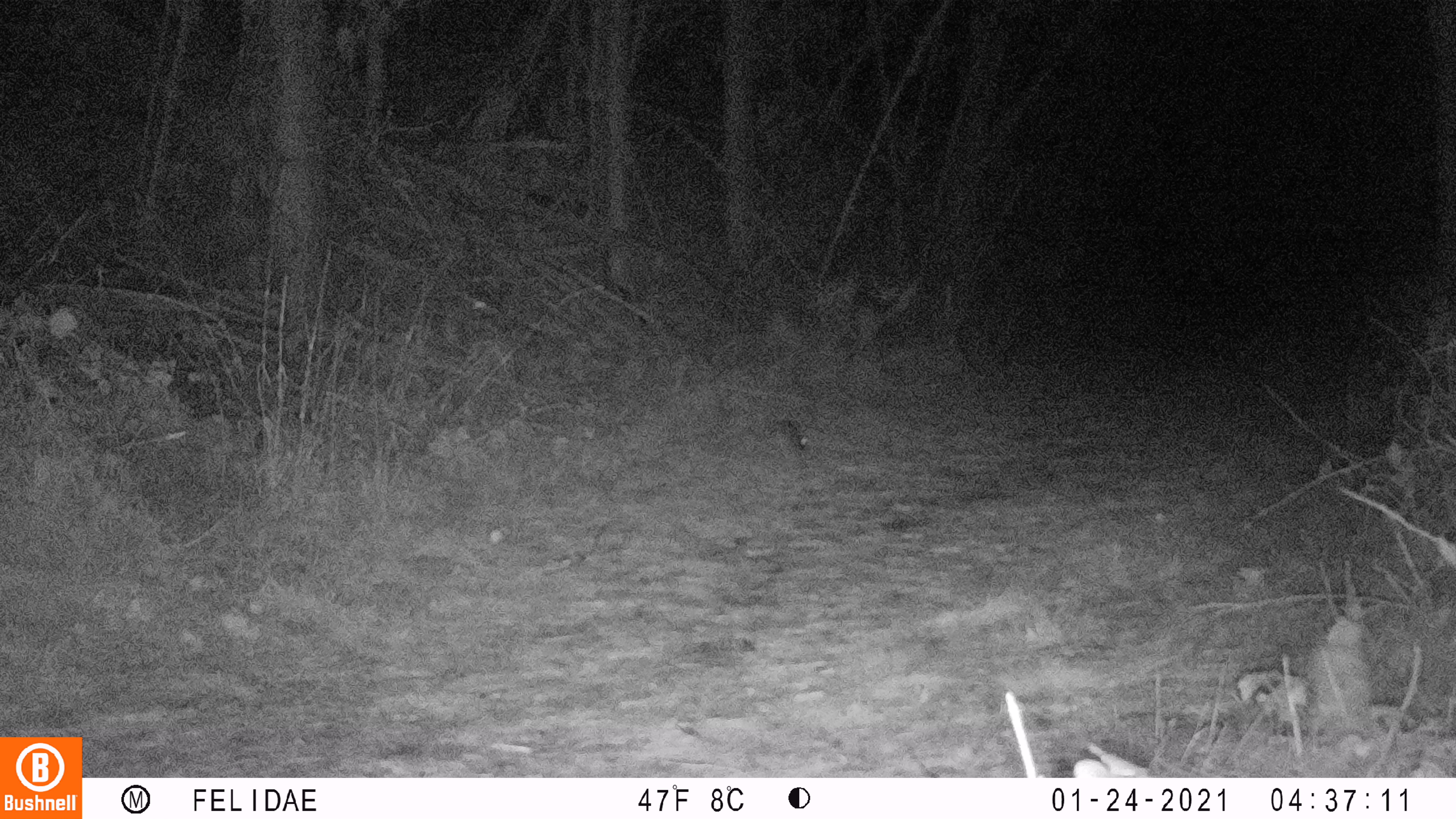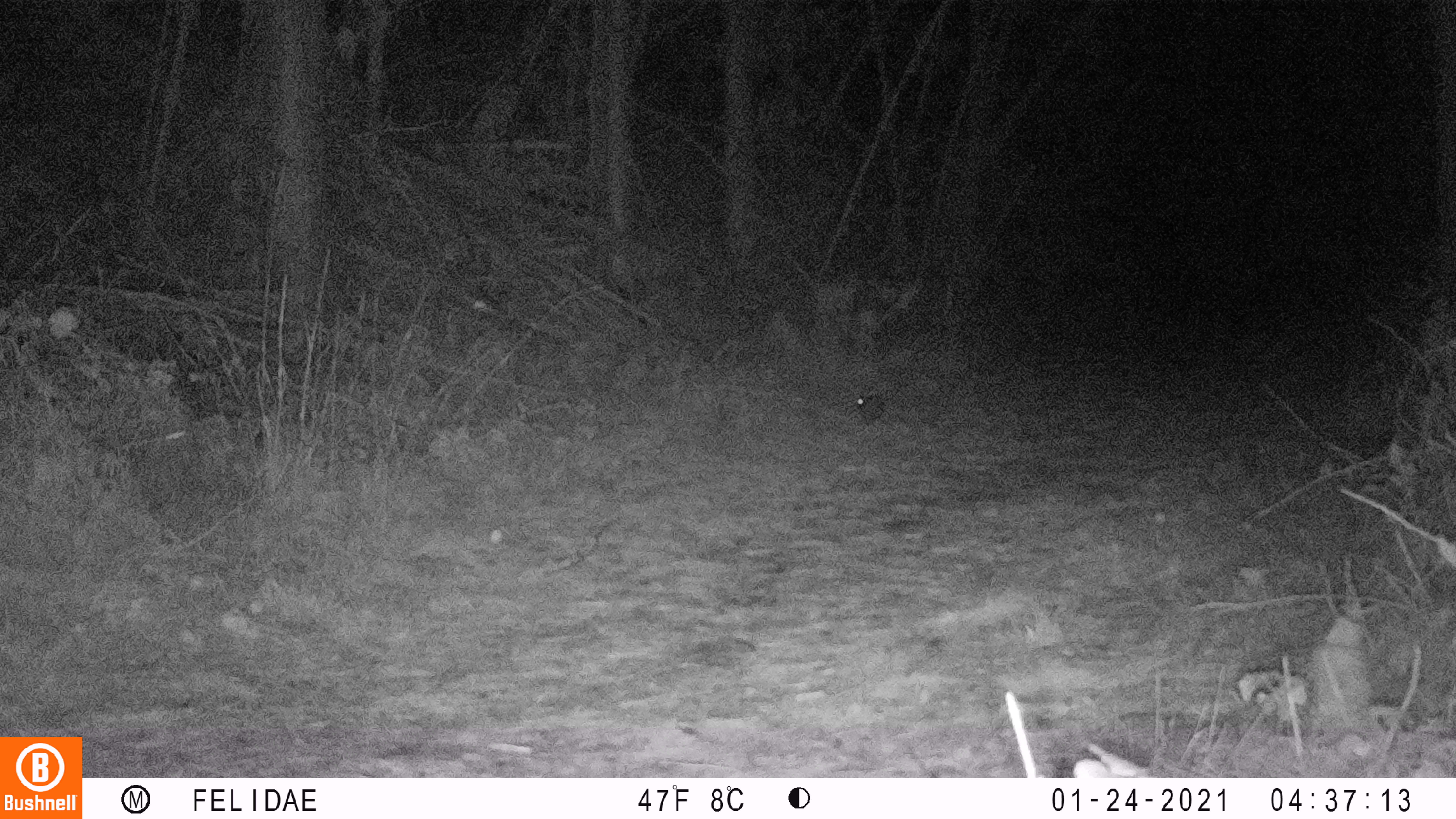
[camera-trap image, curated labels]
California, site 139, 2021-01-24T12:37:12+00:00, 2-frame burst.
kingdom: Animalia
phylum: Chordata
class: Mammalia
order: Lagomorpha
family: Leporidae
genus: Sylvilagus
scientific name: Sylvilagus bachmani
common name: brush rabbit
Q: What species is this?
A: Brush rabbit (Sylvilagus bachmani).